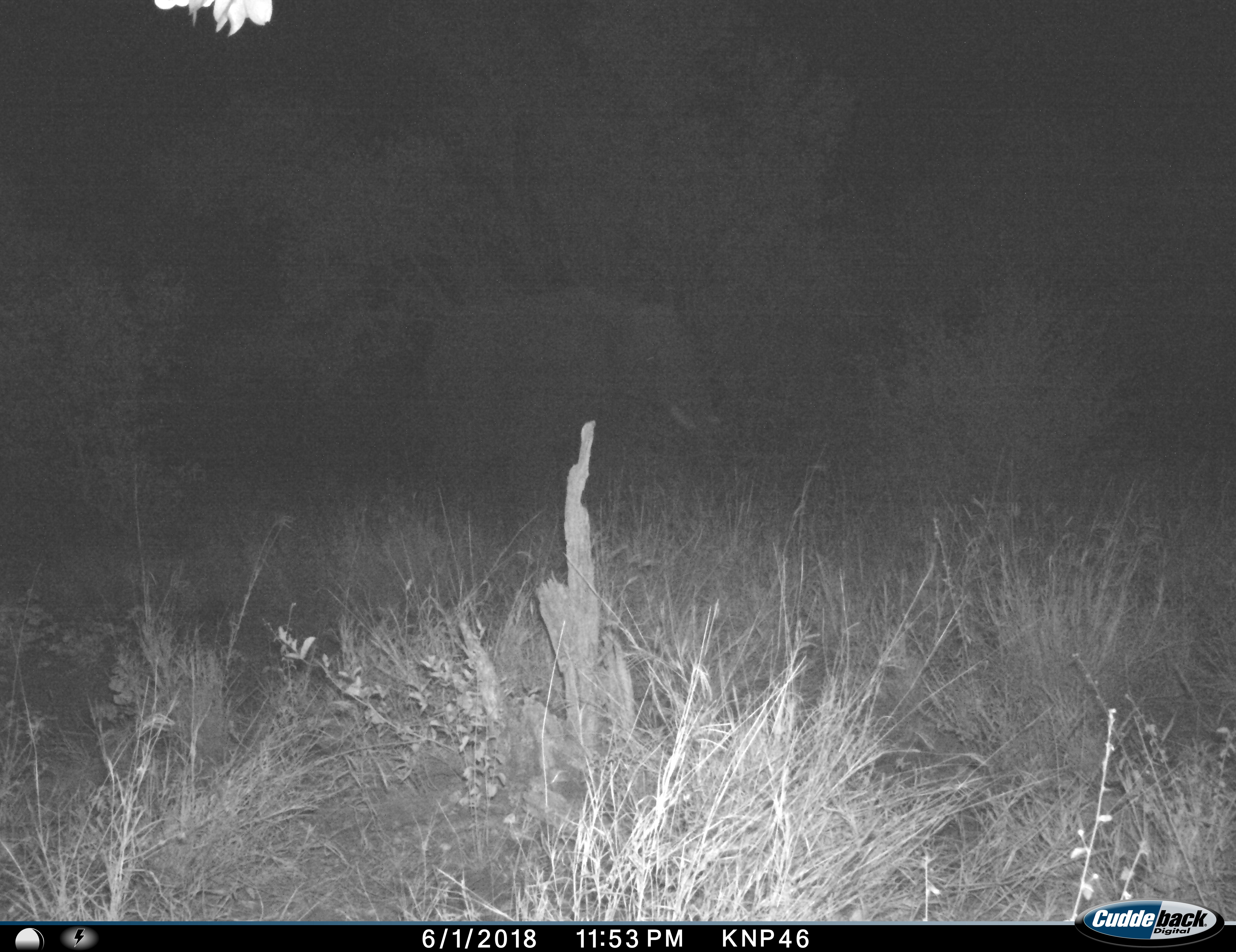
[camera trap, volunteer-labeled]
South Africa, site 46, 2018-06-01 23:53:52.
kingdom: Animalia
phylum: Chordata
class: Mammalia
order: Proboscidea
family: Elephantidae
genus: Loxodonta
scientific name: Loxodonta africana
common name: african bush elephant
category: elephant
Elephant (african bush elephant) (Loxodonta africana), count 1. Behavior (volunteer vote fractions): standing 44%, resting 0%, moving 44%, interacting 0%. Young present (vote fraction): 0%. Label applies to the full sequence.